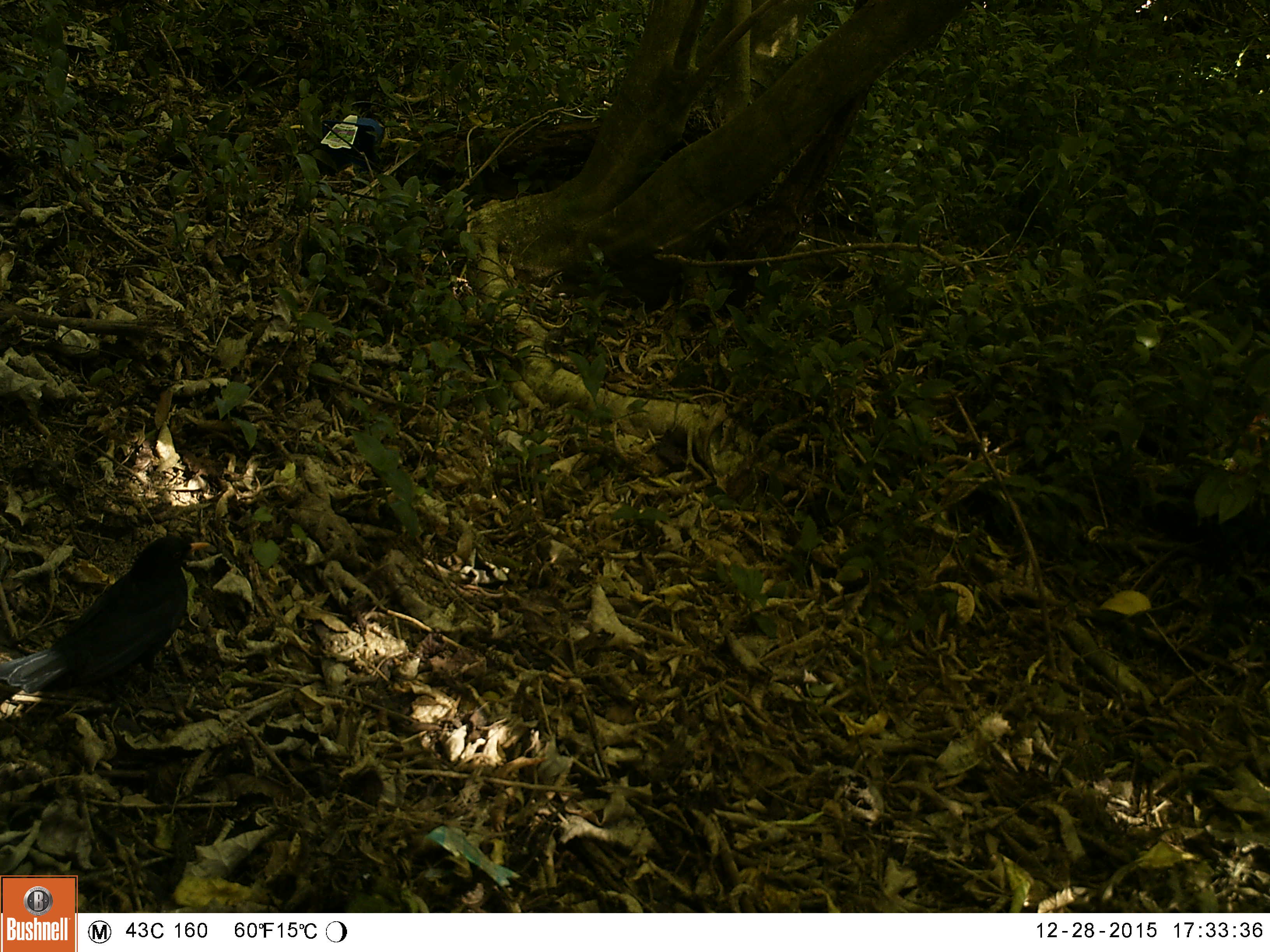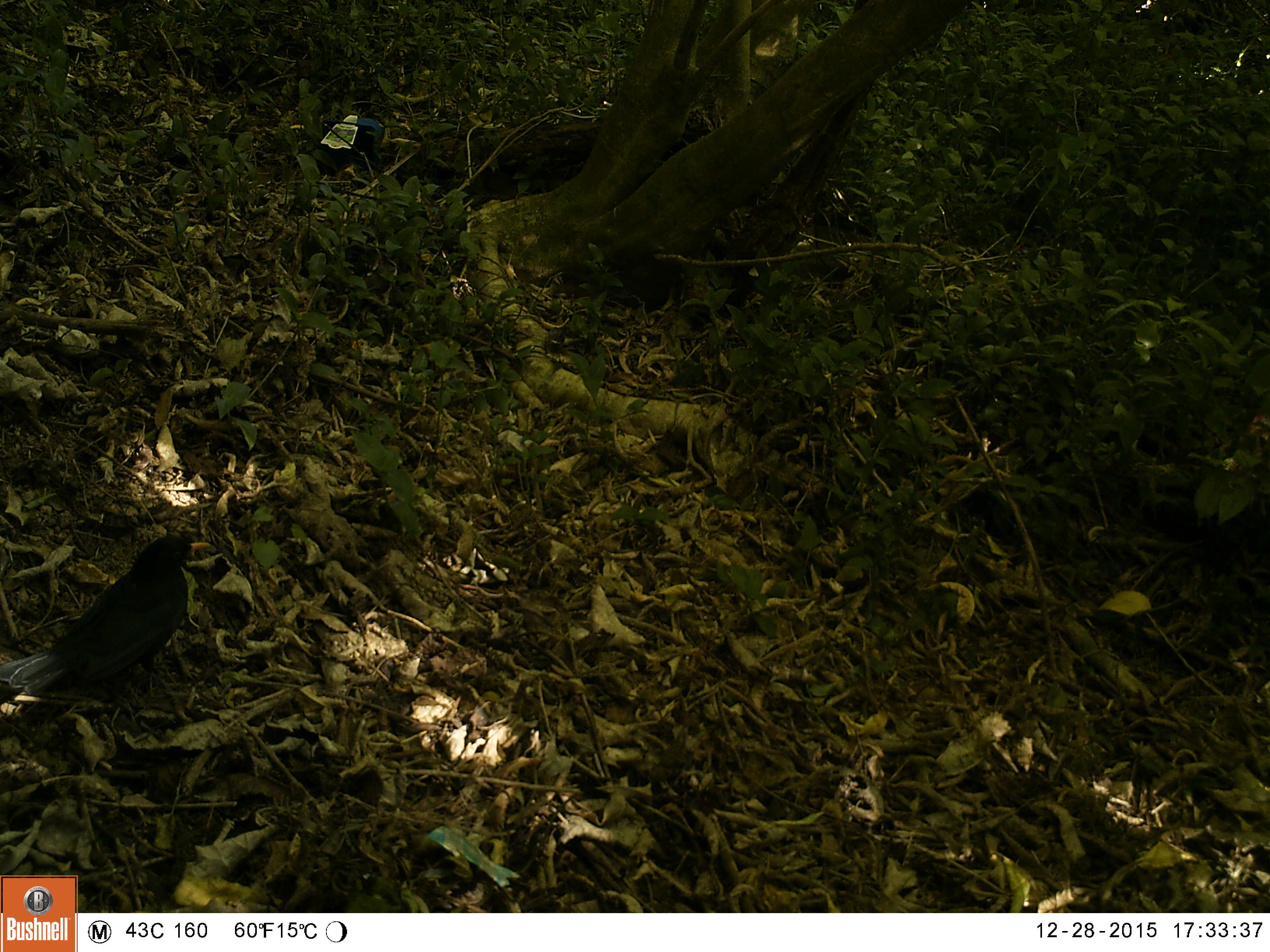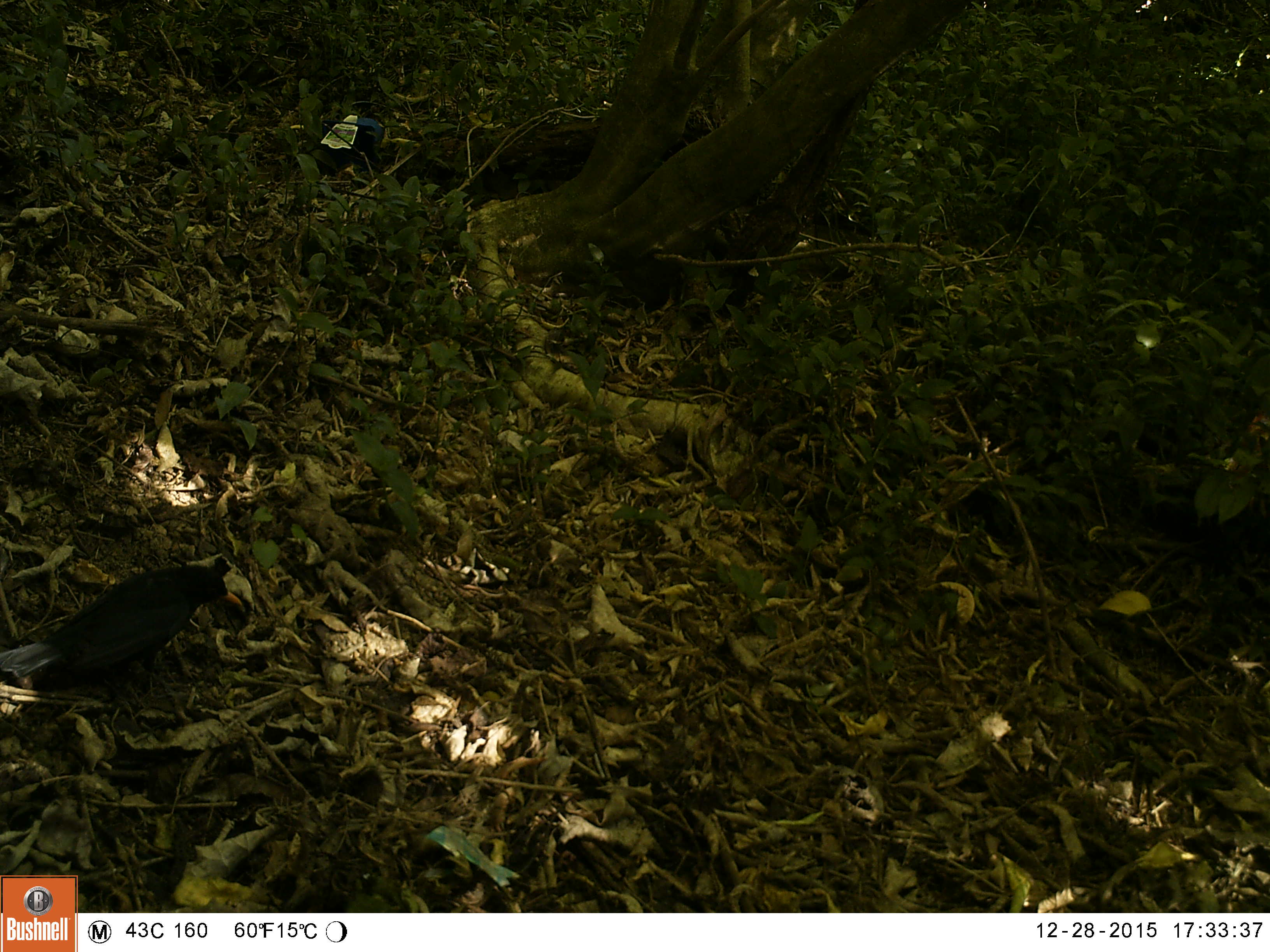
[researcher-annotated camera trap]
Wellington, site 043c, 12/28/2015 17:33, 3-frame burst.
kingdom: Animalia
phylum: Chordata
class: Aves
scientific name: Aves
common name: bird